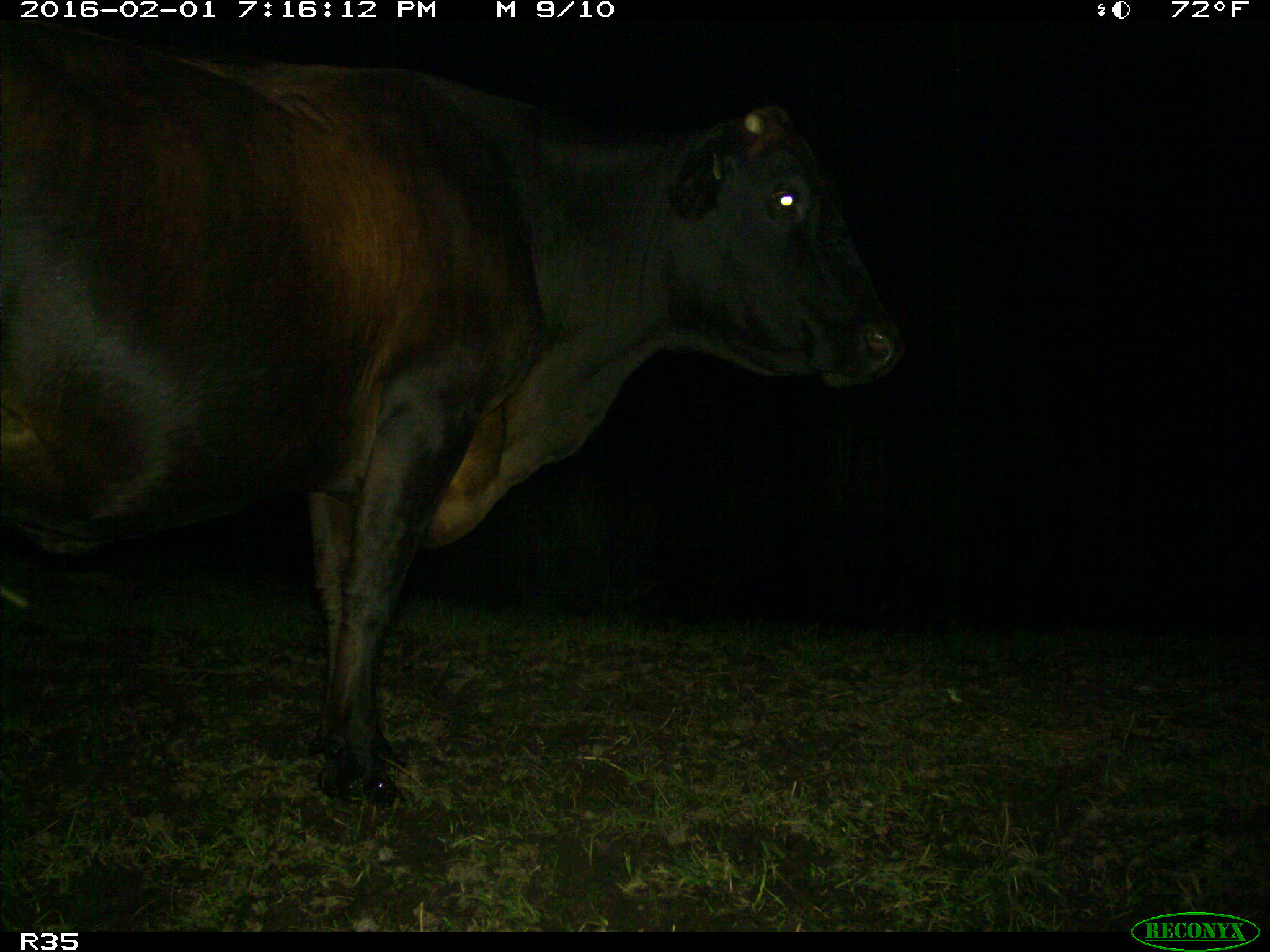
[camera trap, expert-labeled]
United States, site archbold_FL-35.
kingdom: Animalia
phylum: Chordata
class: Mammalia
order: Artiodactyla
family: Bovidae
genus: Bos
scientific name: Bos taurus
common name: domestic cow